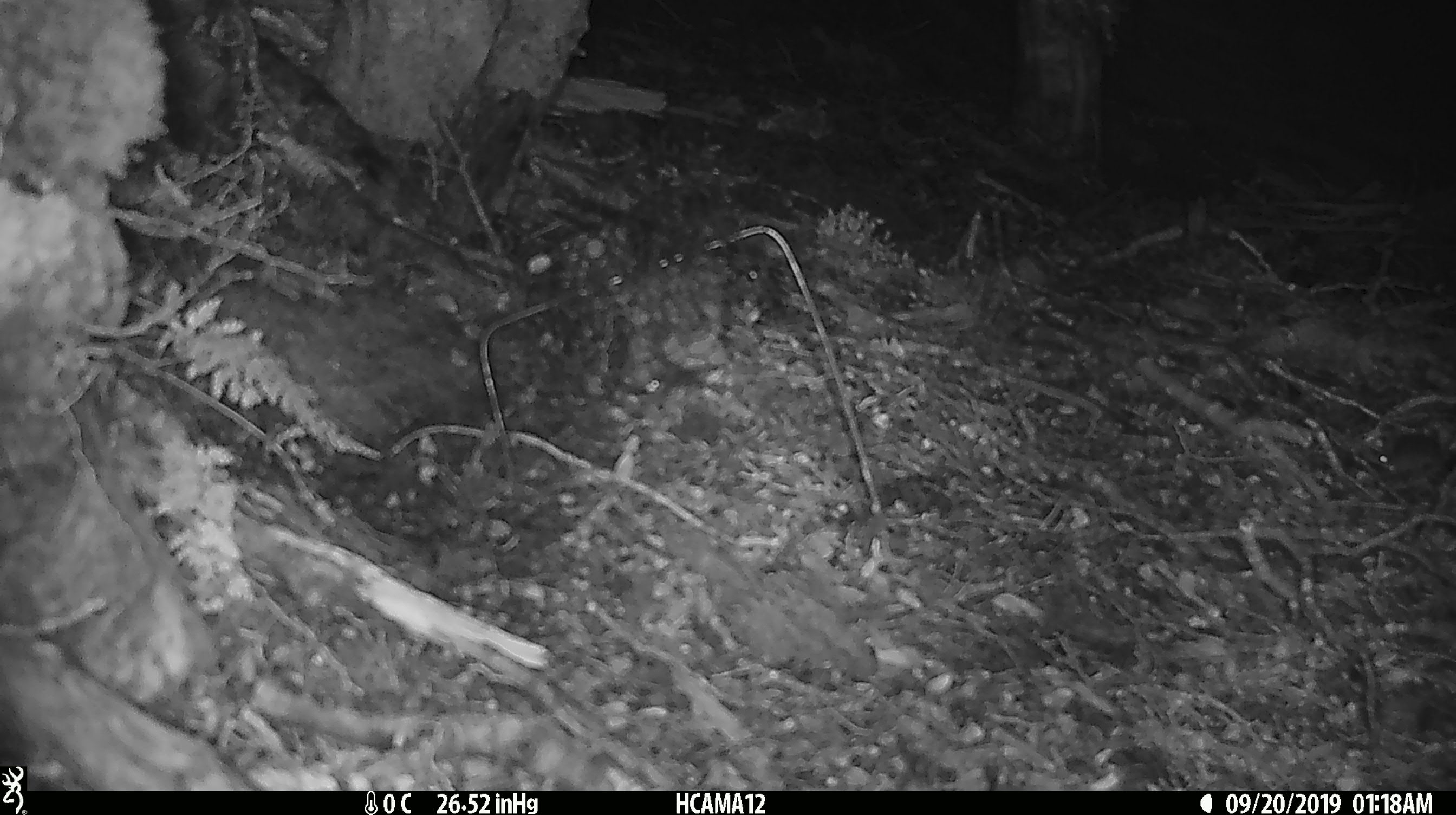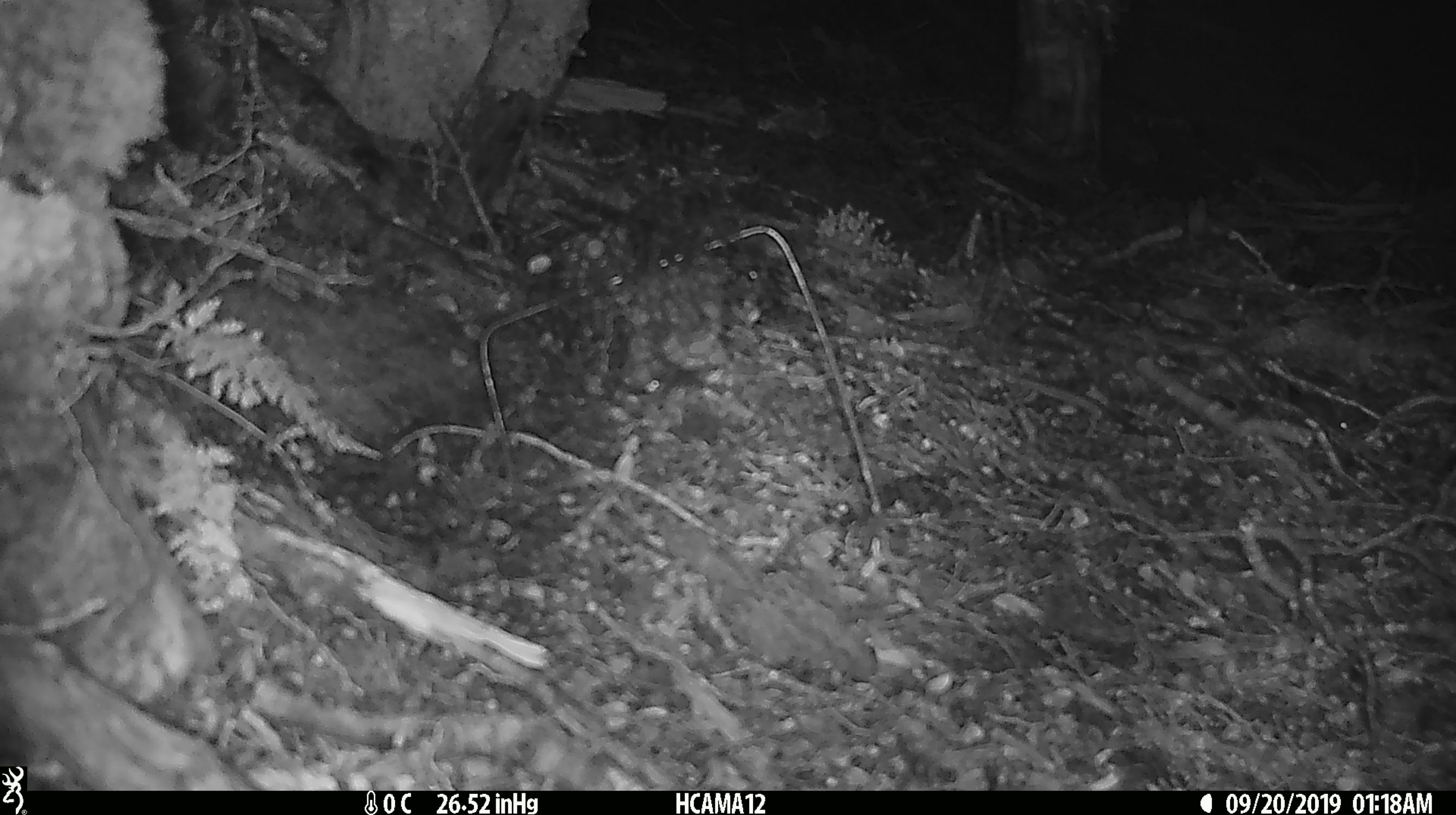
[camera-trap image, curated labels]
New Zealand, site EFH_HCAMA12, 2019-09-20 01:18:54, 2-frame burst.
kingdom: Animalia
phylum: Chordata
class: Mammalia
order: Rodentia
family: Muridae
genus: Mus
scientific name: Mus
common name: mouse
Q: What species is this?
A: Mouse (Mus).